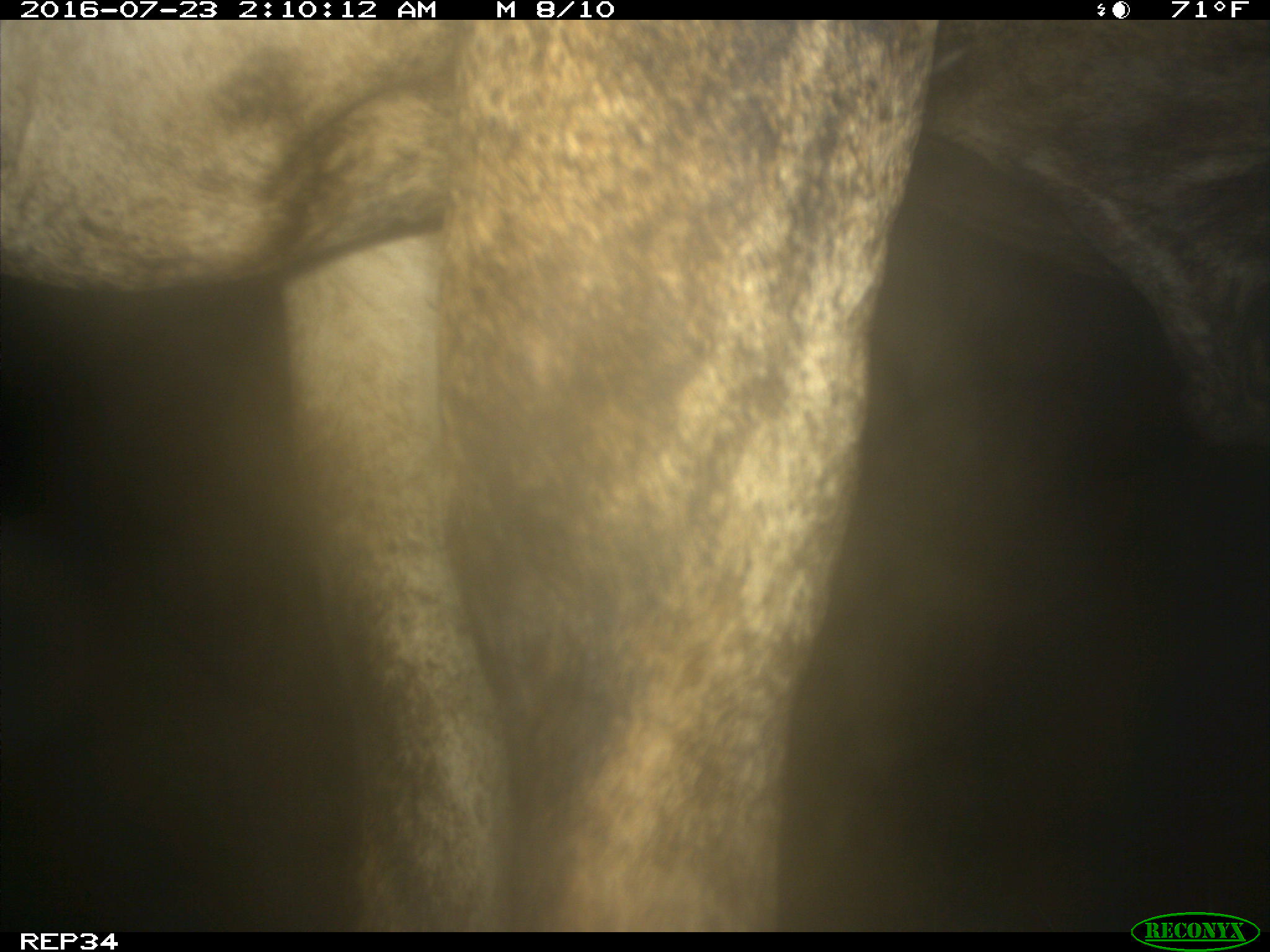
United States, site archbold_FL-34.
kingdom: Animalia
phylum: Chordata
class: Mammalia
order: Artiodactyla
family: Bovidae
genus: Bos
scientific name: Bos taurus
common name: domestic cow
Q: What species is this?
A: Bos taurus (domestic cow).